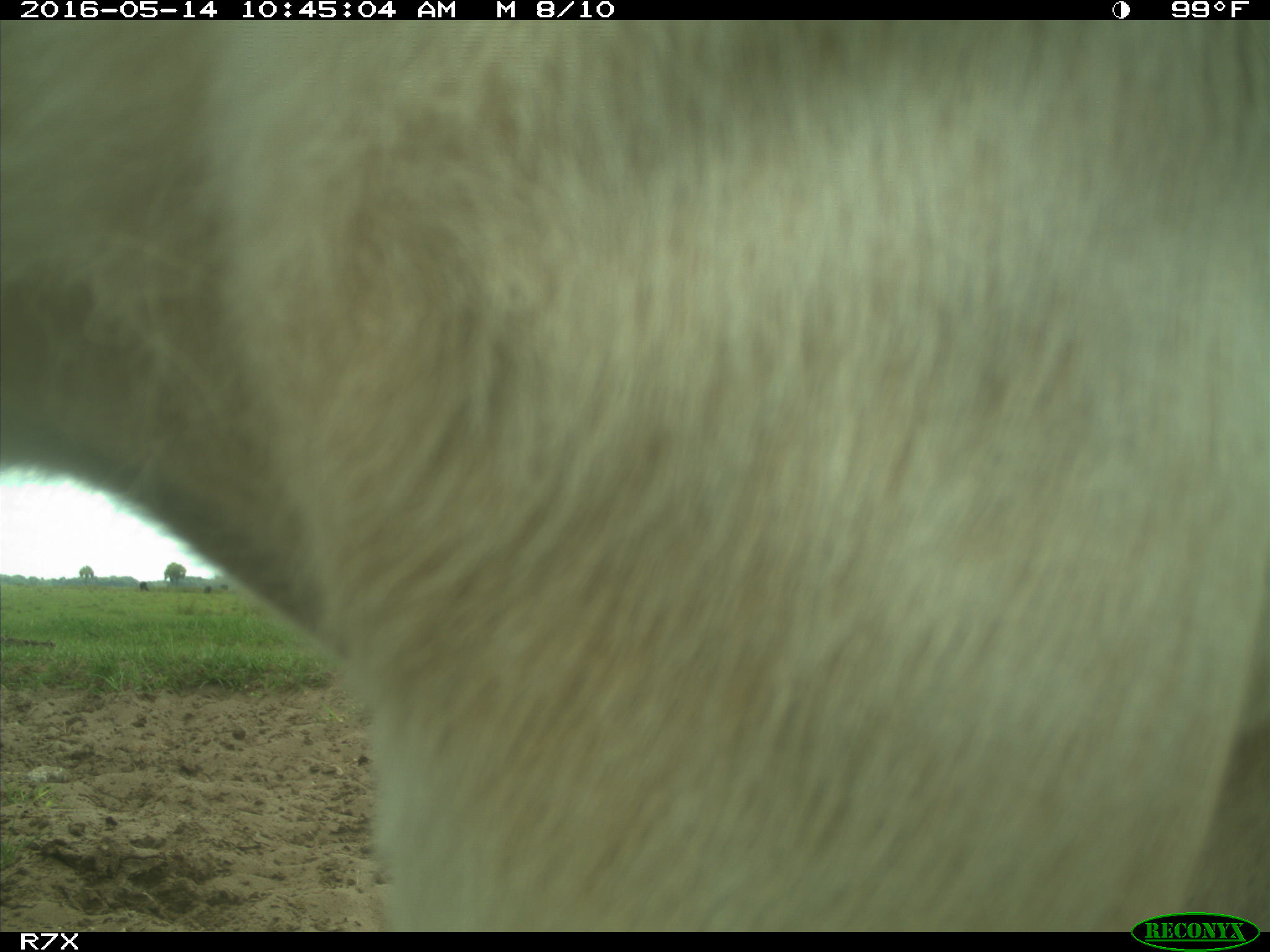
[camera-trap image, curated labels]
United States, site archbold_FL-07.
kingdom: Animalia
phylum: Chordata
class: Mammalia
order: Artiodactyla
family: Bovidae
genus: Bos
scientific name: Bos taurus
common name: domestic cow